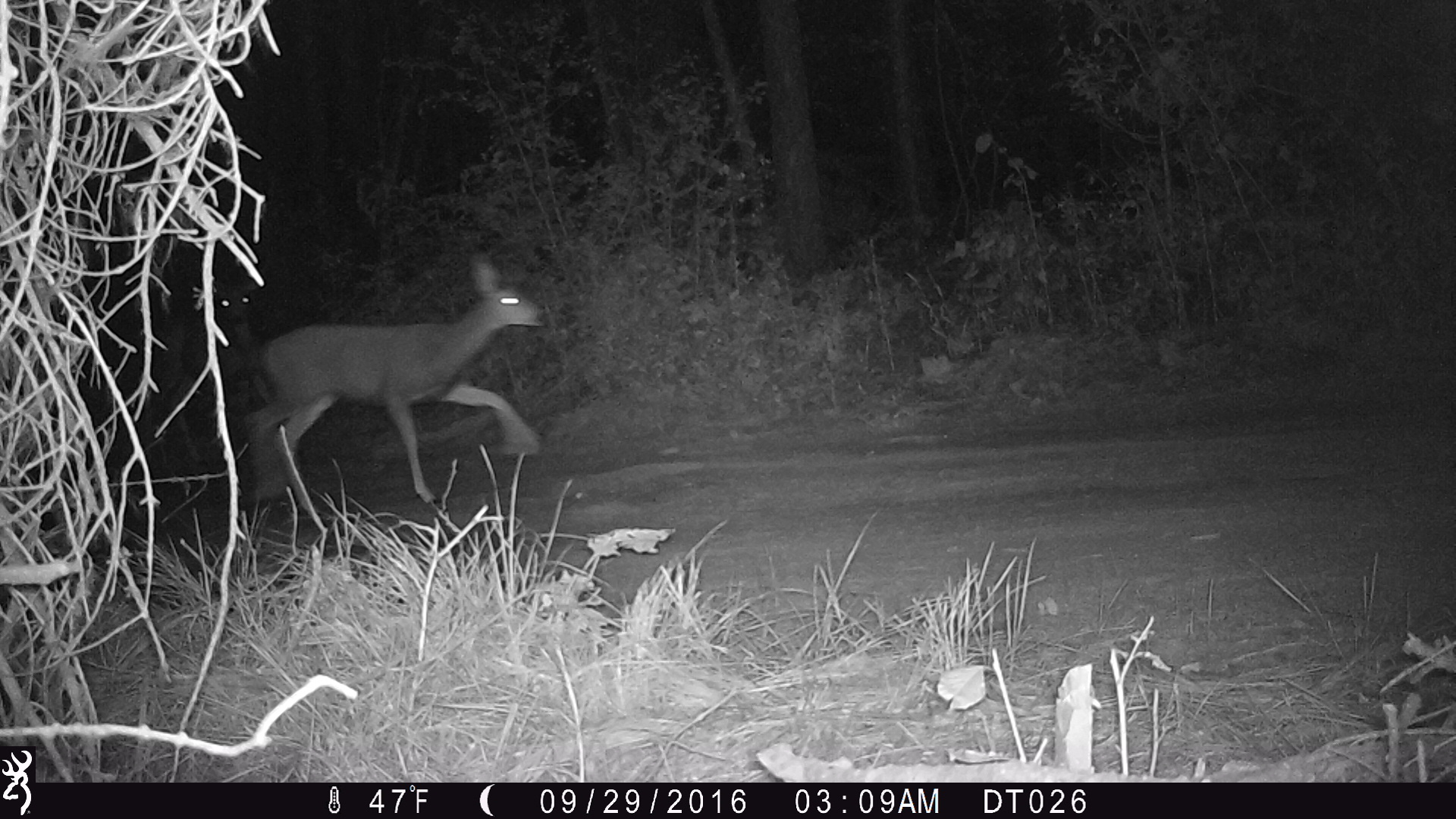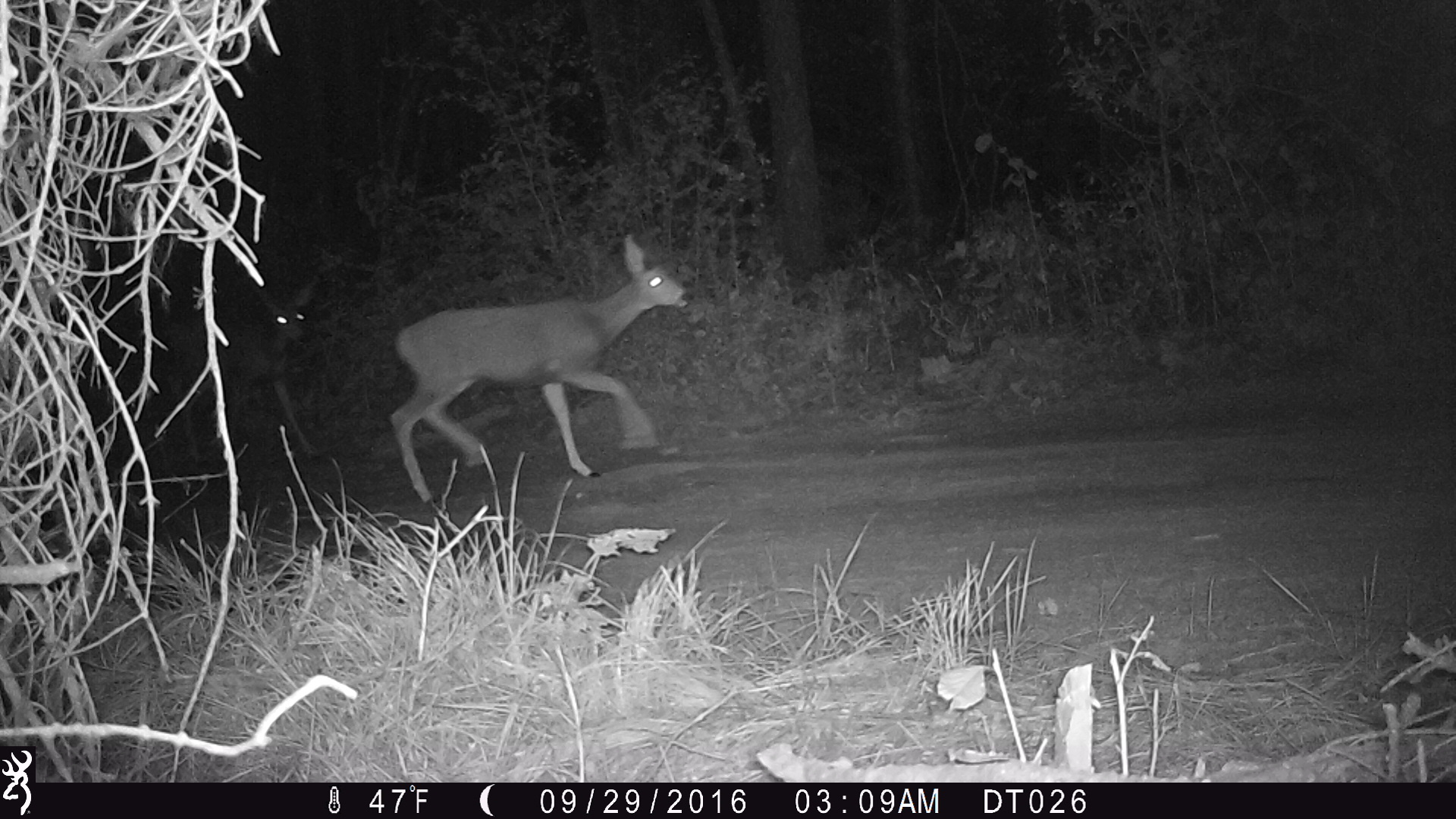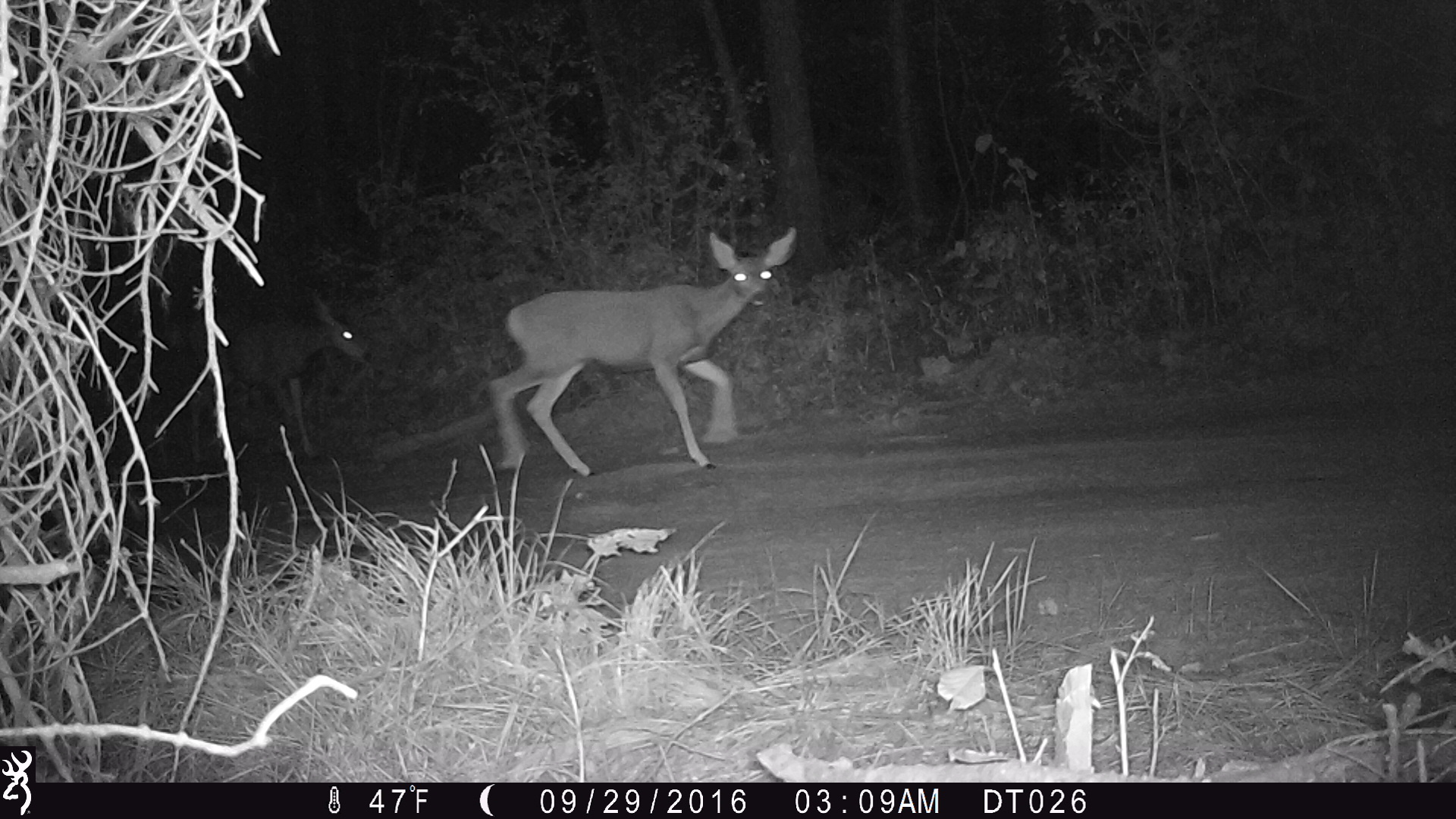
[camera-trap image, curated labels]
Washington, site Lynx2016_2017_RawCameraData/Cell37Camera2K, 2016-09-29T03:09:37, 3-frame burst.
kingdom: Animalia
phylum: Chordata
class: Mammalia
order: Artiodactyla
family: Cervidae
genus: Odocoileus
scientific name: Odocoileus hemionus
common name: mule deer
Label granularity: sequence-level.